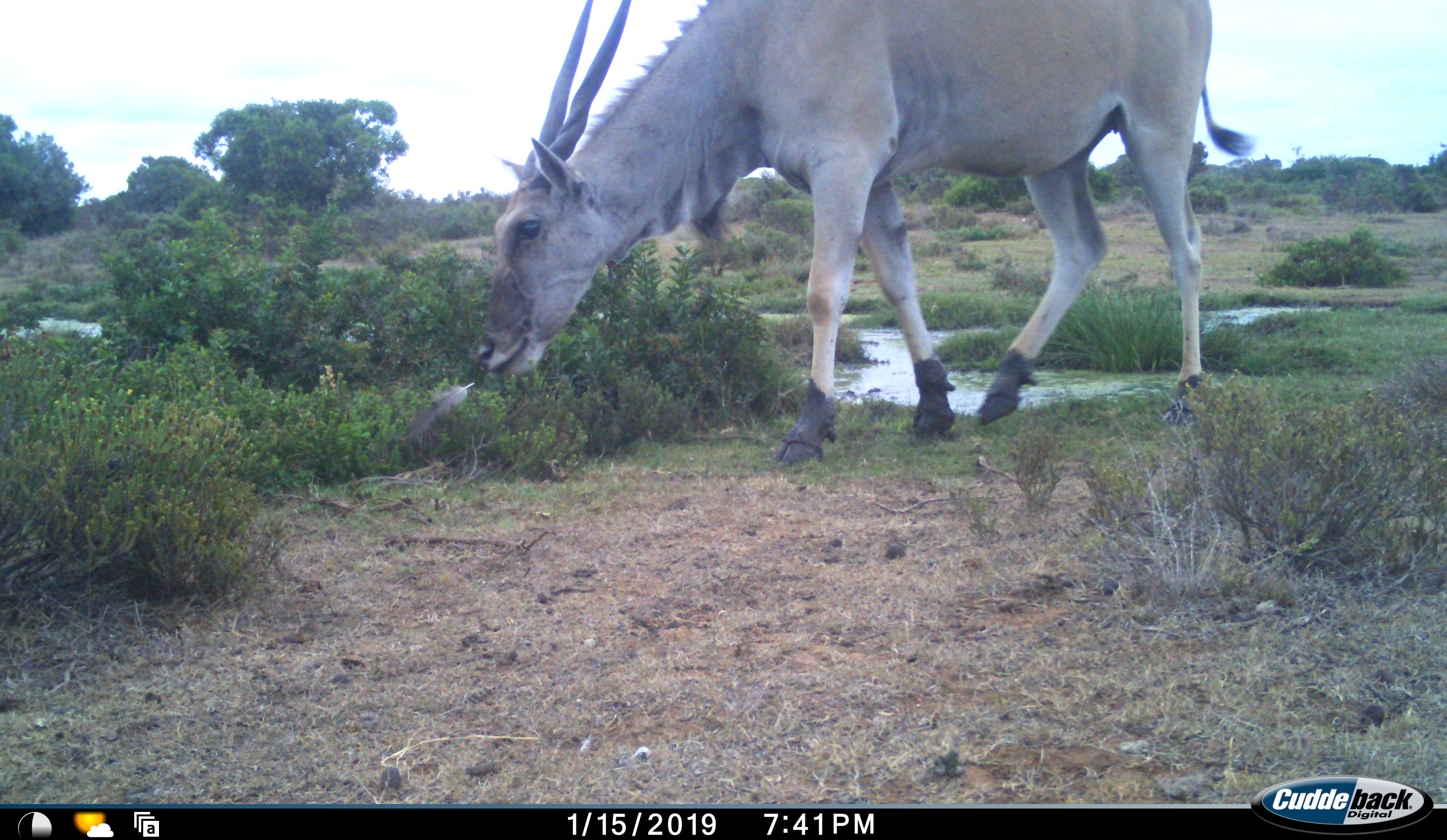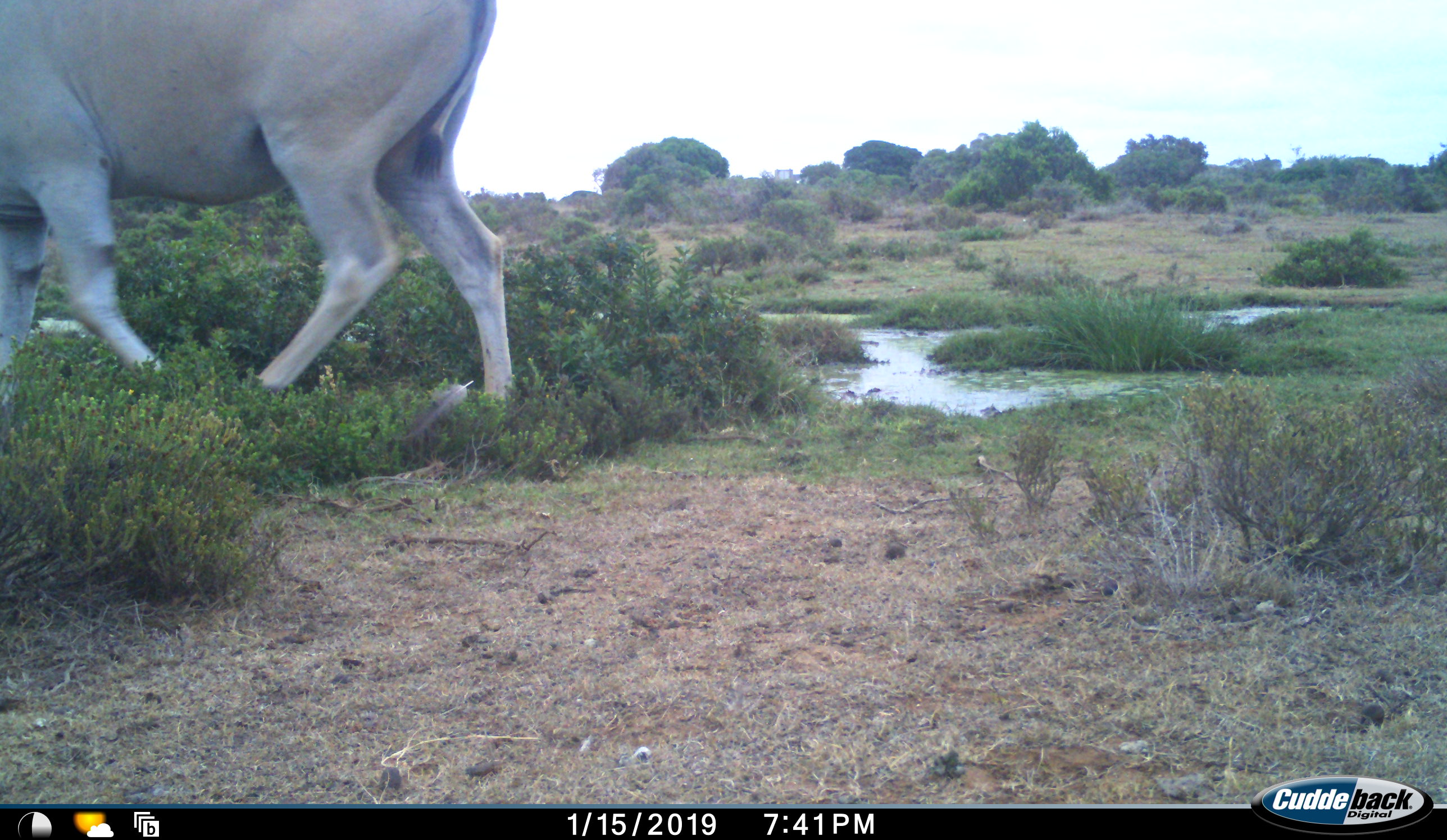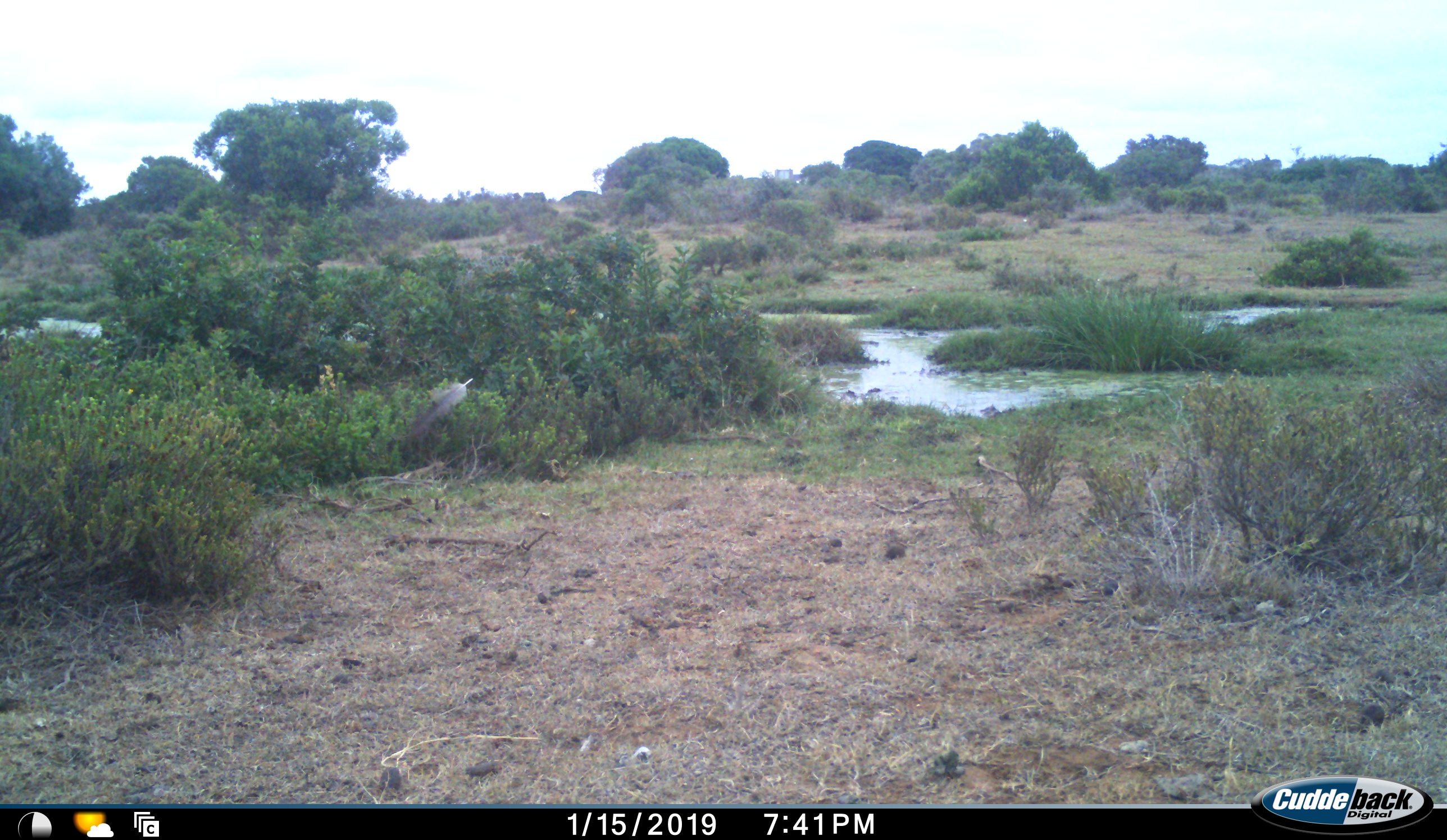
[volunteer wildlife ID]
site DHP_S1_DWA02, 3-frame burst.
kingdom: Animalia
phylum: Chordata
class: Mammalia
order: Artiodactyla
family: Bovidae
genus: Tragelaphus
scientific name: Tragelaphus oryx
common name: eland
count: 1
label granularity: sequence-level